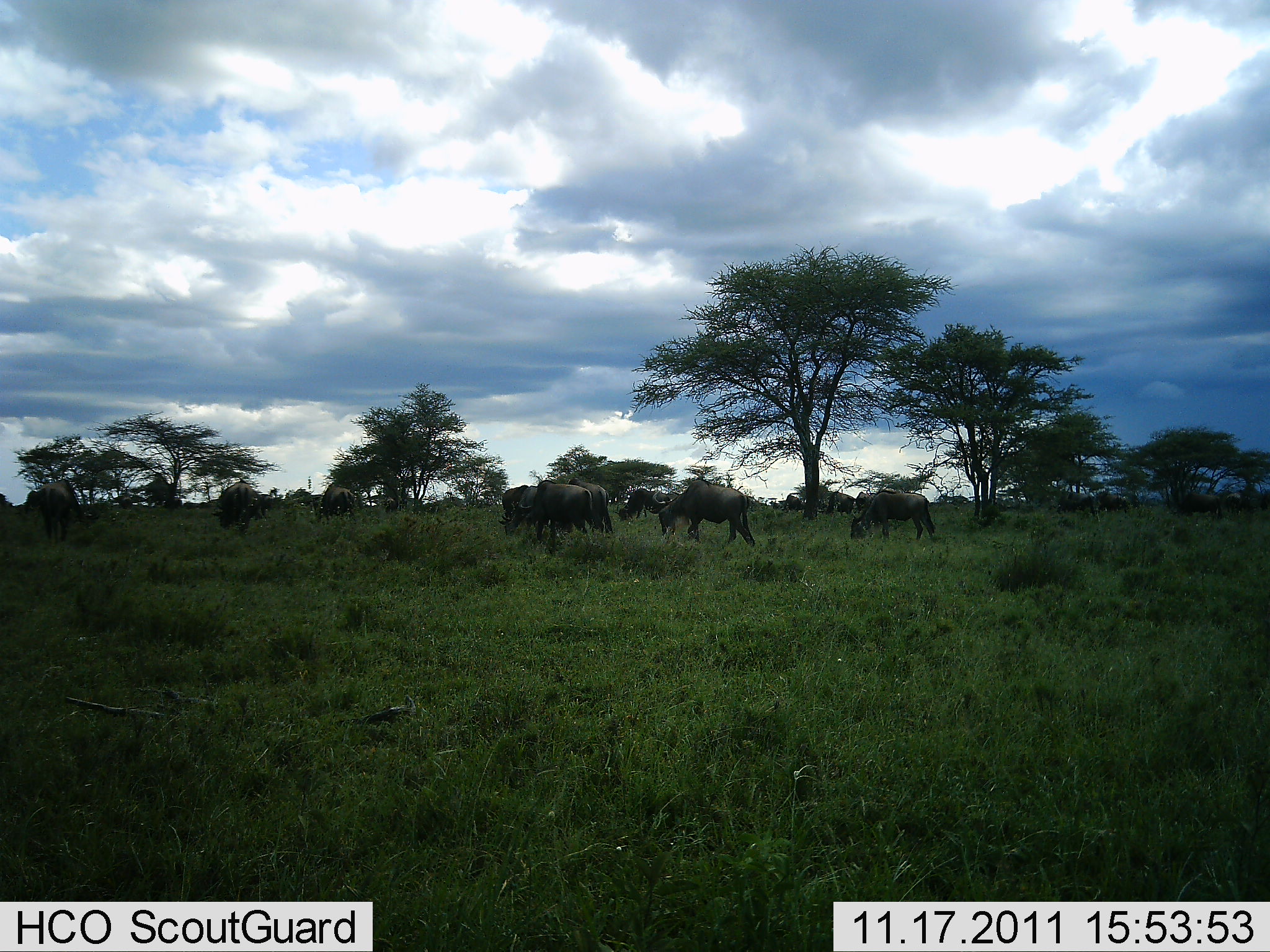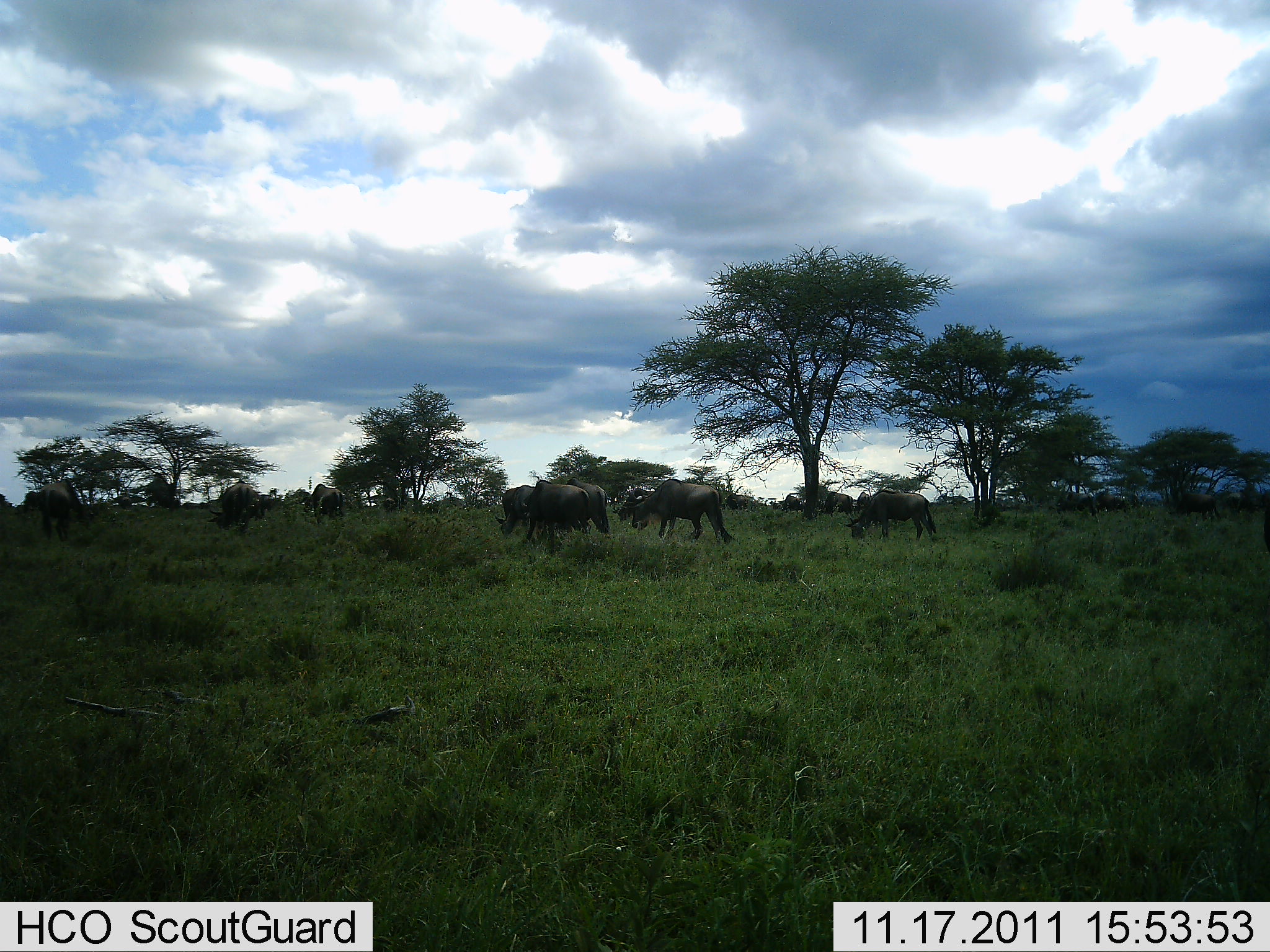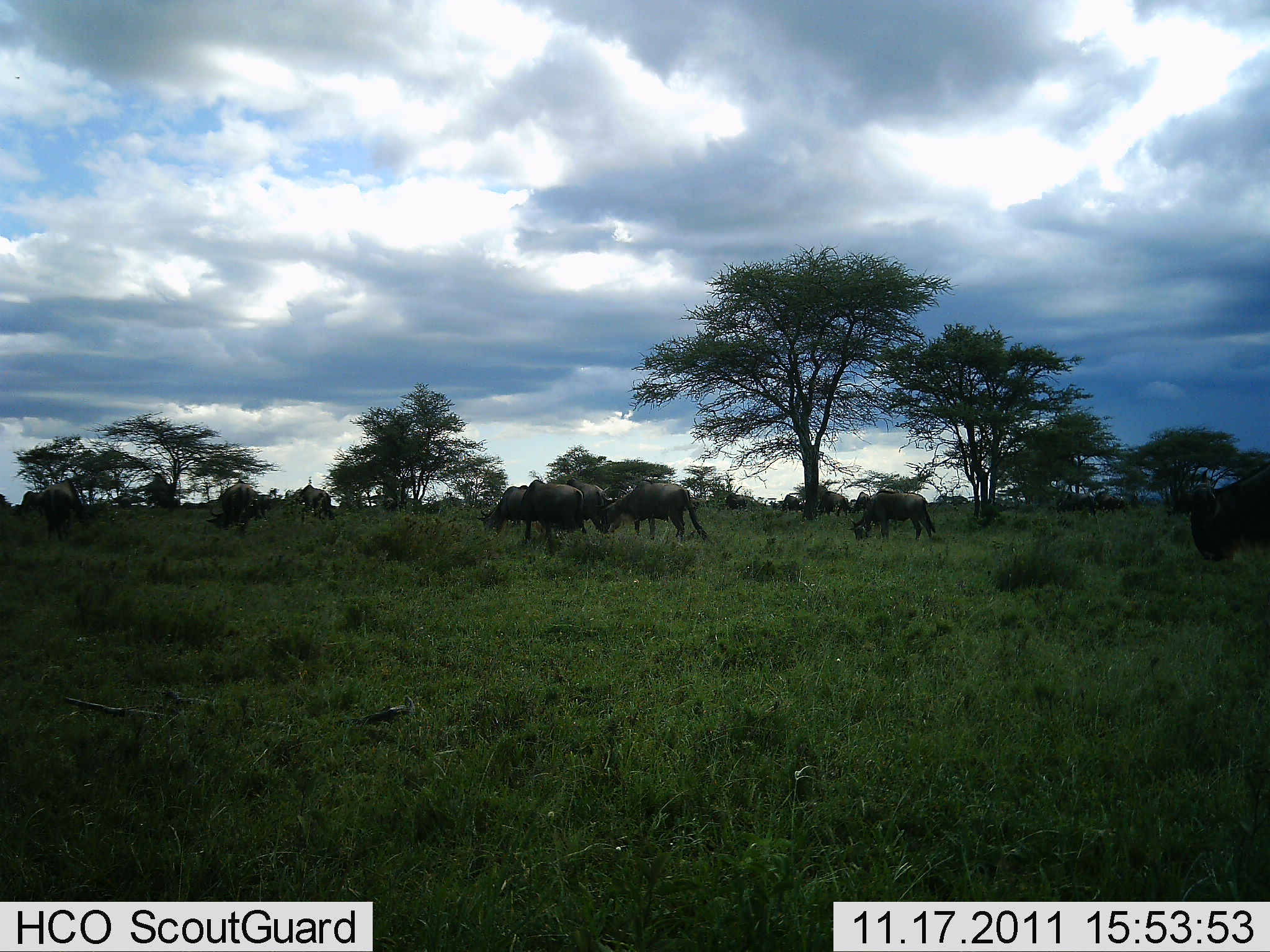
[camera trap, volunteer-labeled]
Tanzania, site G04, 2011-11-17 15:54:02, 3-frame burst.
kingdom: Animalia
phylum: Chordata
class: Mammalia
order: Artiodactyla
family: Bovidae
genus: Connochaetes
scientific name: Connochaetes taurinus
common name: blue wildebeest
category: wildebeest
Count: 8.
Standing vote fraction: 29%.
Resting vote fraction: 0%.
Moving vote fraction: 47%.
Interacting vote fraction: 6%.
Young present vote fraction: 0%.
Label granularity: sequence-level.